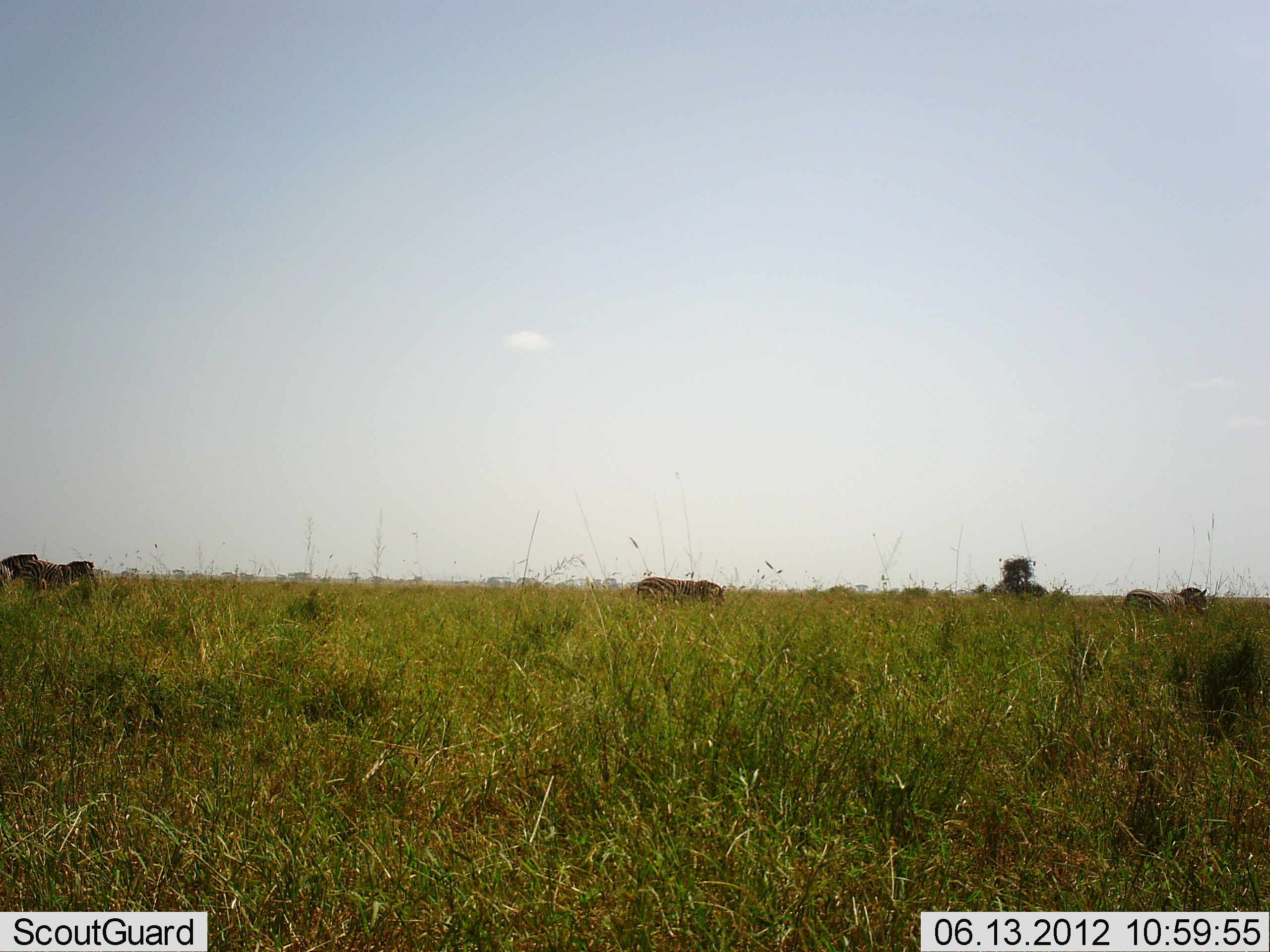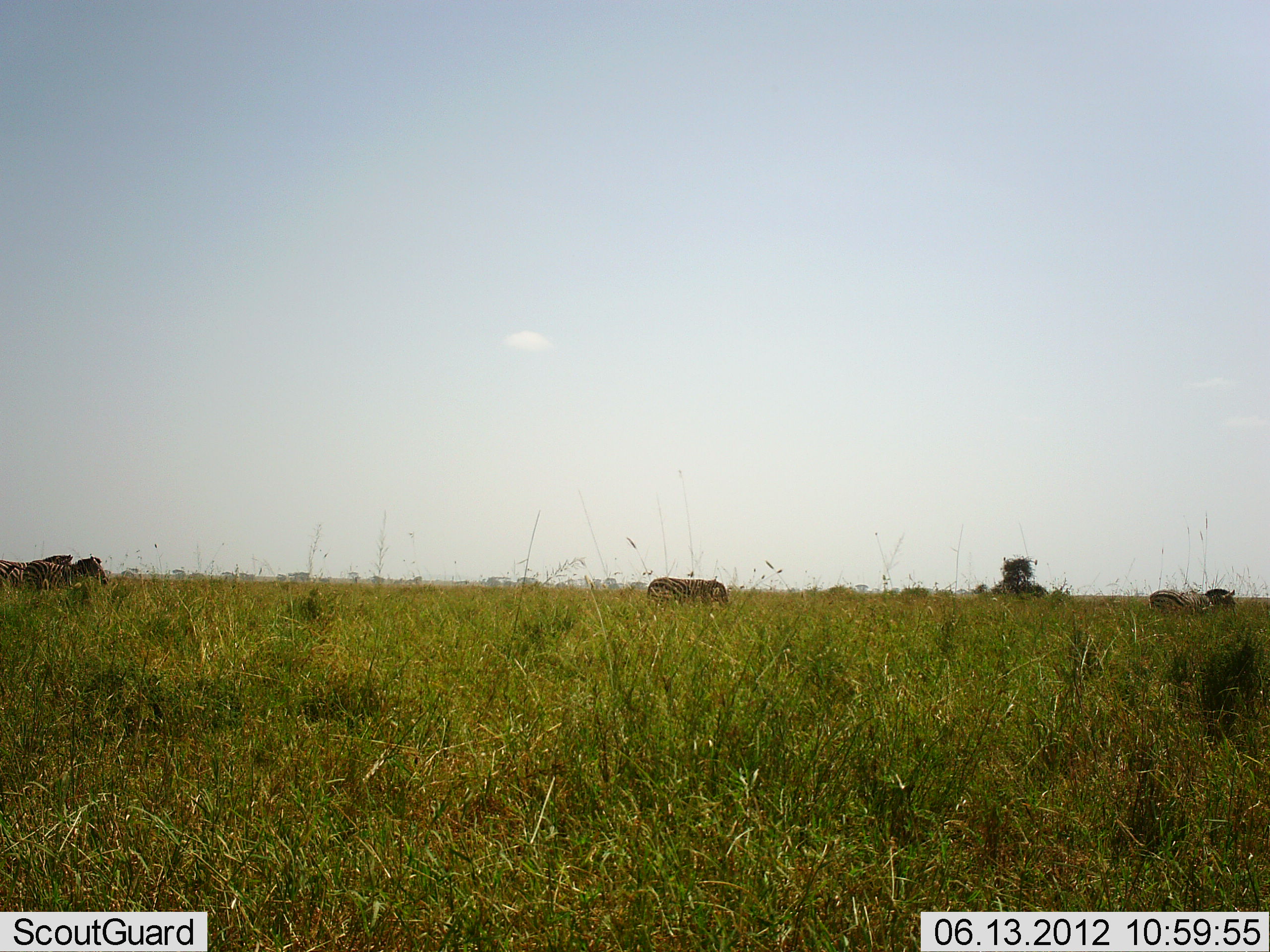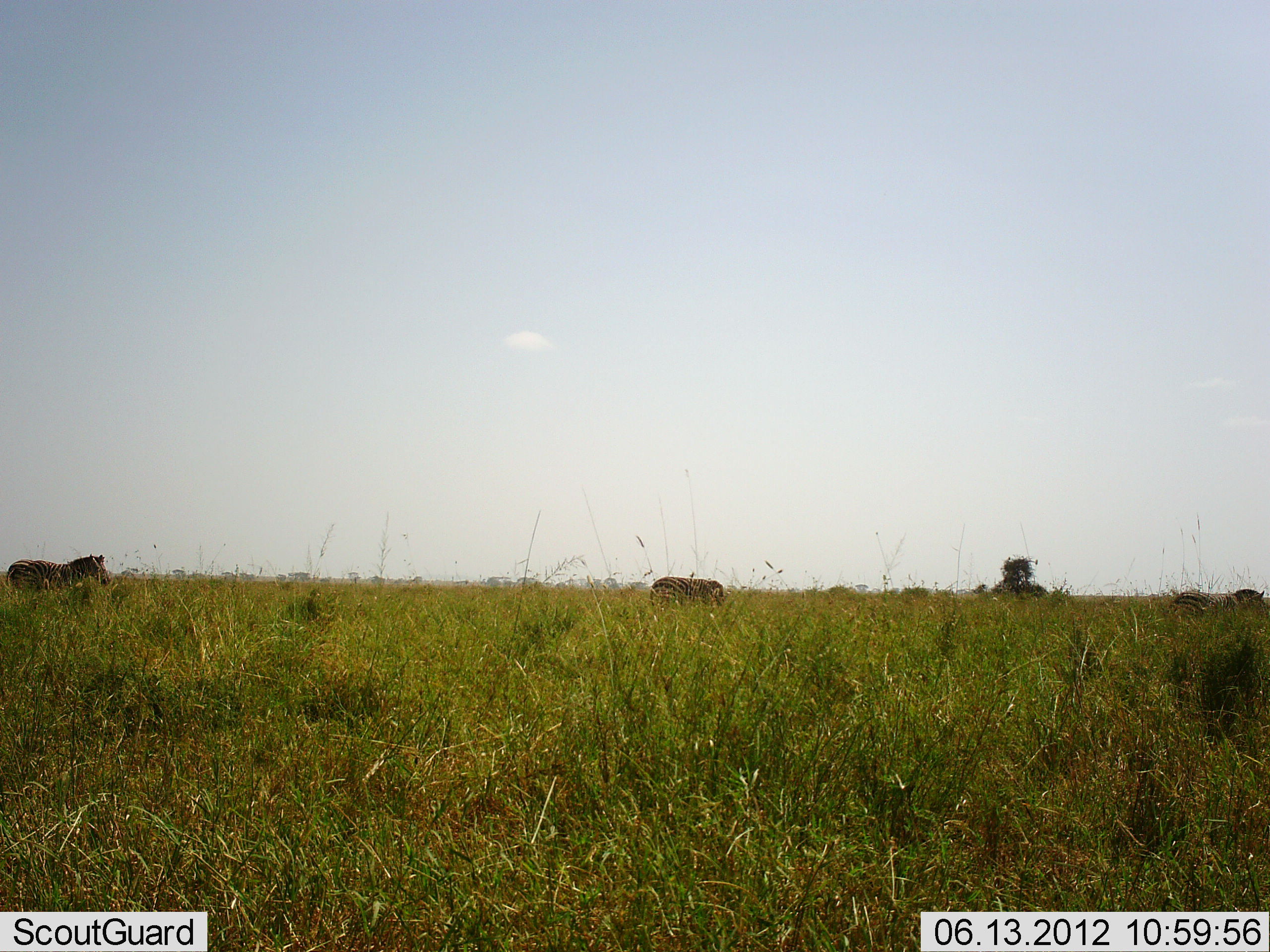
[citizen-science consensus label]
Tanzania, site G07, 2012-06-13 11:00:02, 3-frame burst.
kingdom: Animalia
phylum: Chordata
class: Mammalia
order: Perissodactyla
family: Equidae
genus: Equus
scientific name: Equus quagga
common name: plains zebra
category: zebra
Zebra (plains zebra) (Equus quagga), count 4. Behavior (volunteer vote fractions): standing 30%, resting 0%, moving 90%, interacting 0%. Young present (vote fraction): 0%. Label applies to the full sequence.